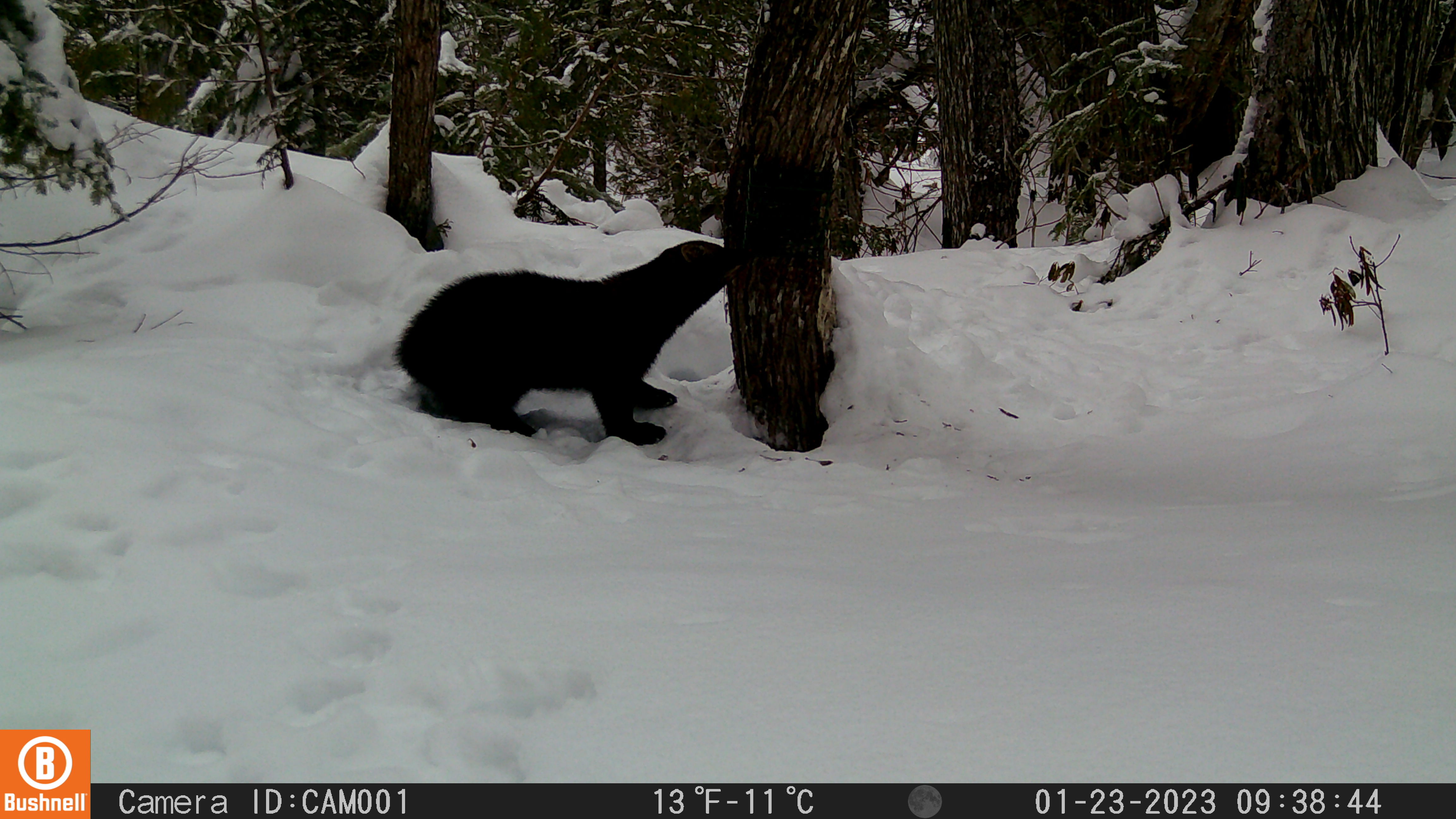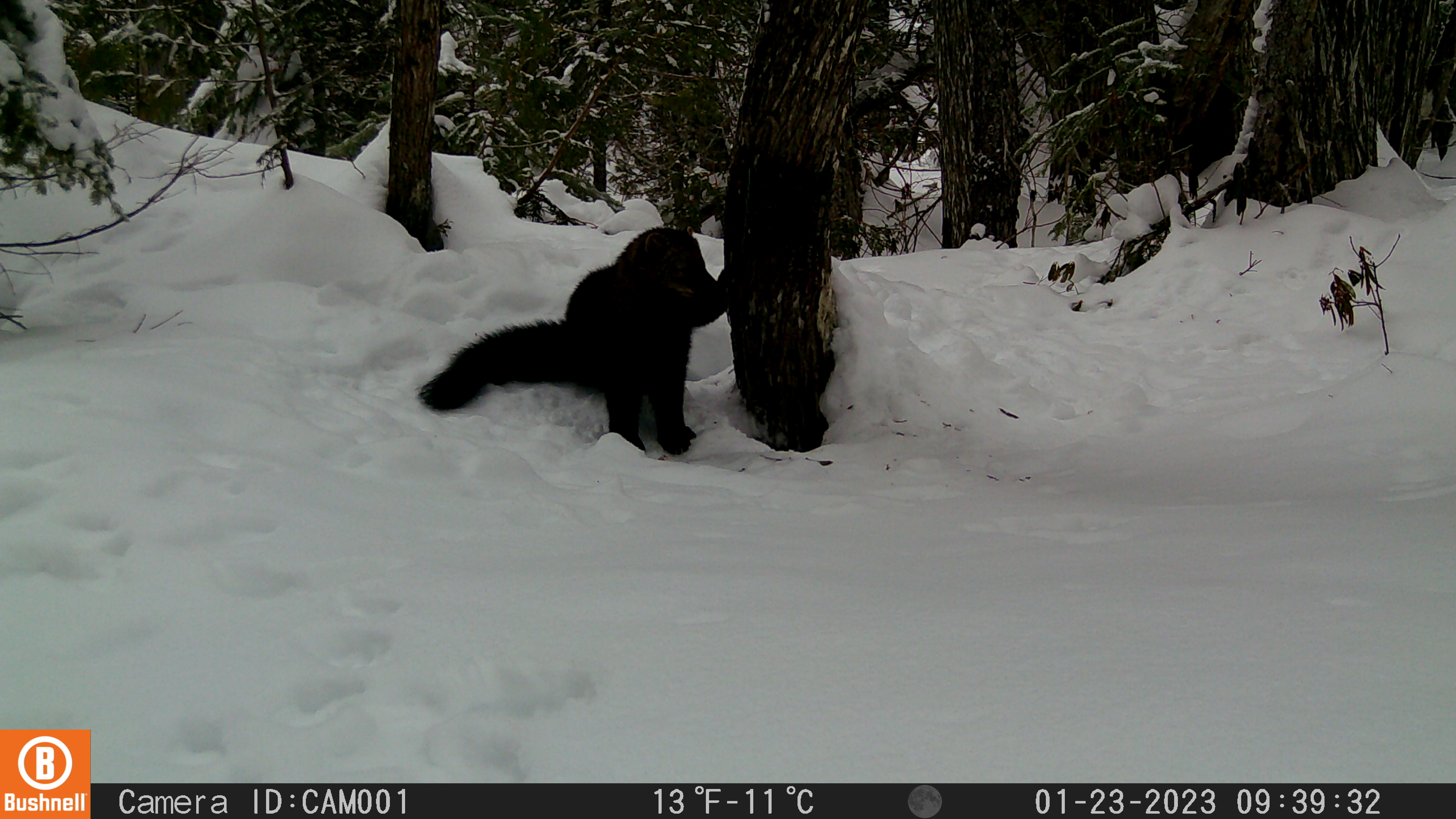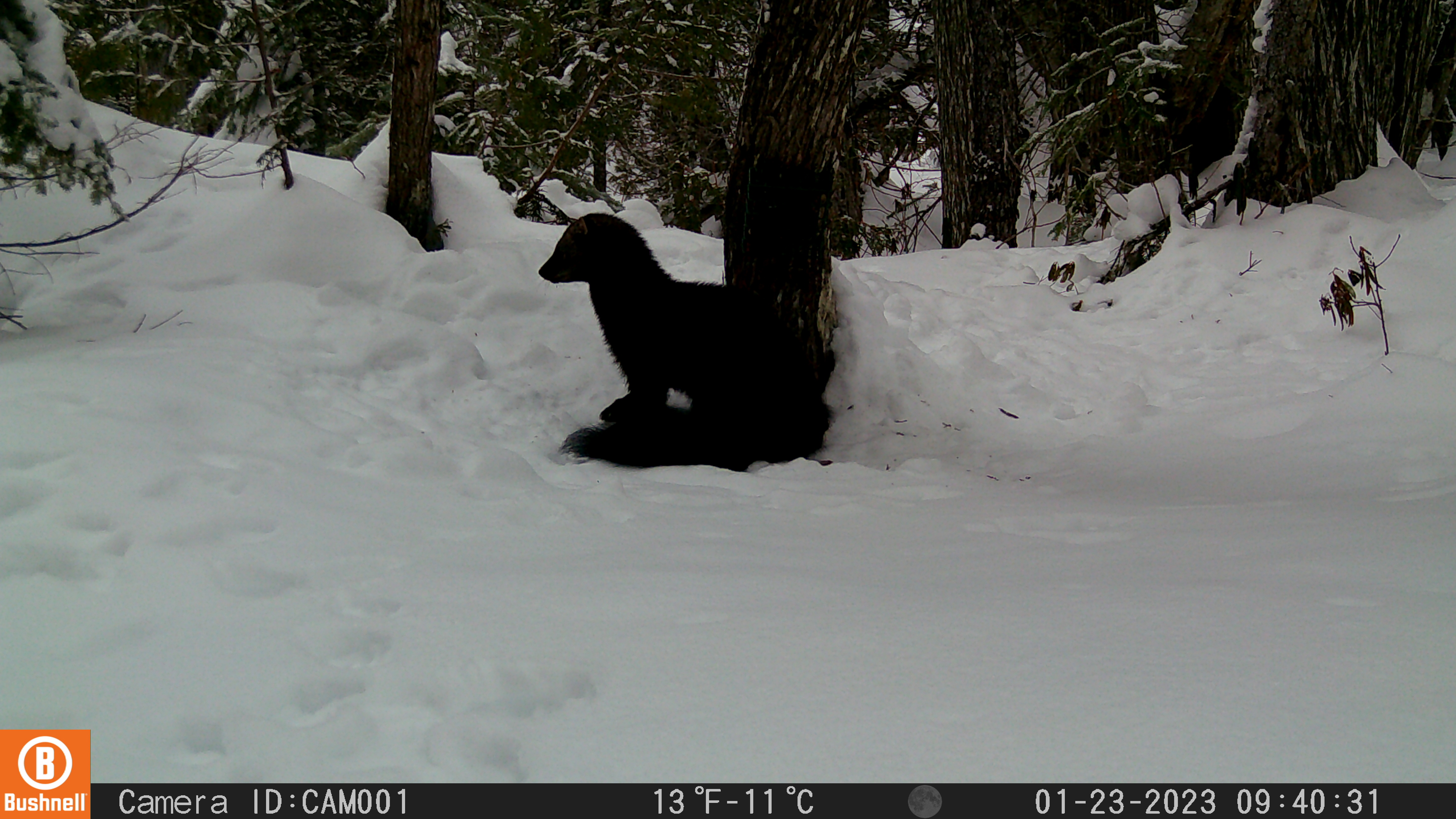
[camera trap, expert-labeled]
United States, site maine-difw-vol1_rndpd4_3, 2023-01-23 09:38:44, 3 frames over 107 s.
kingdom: Animalia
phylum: Chordata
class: Mammalia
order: Carnivora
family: Mustelidae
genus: Pekania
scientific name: Pekania pennanti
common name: fisher